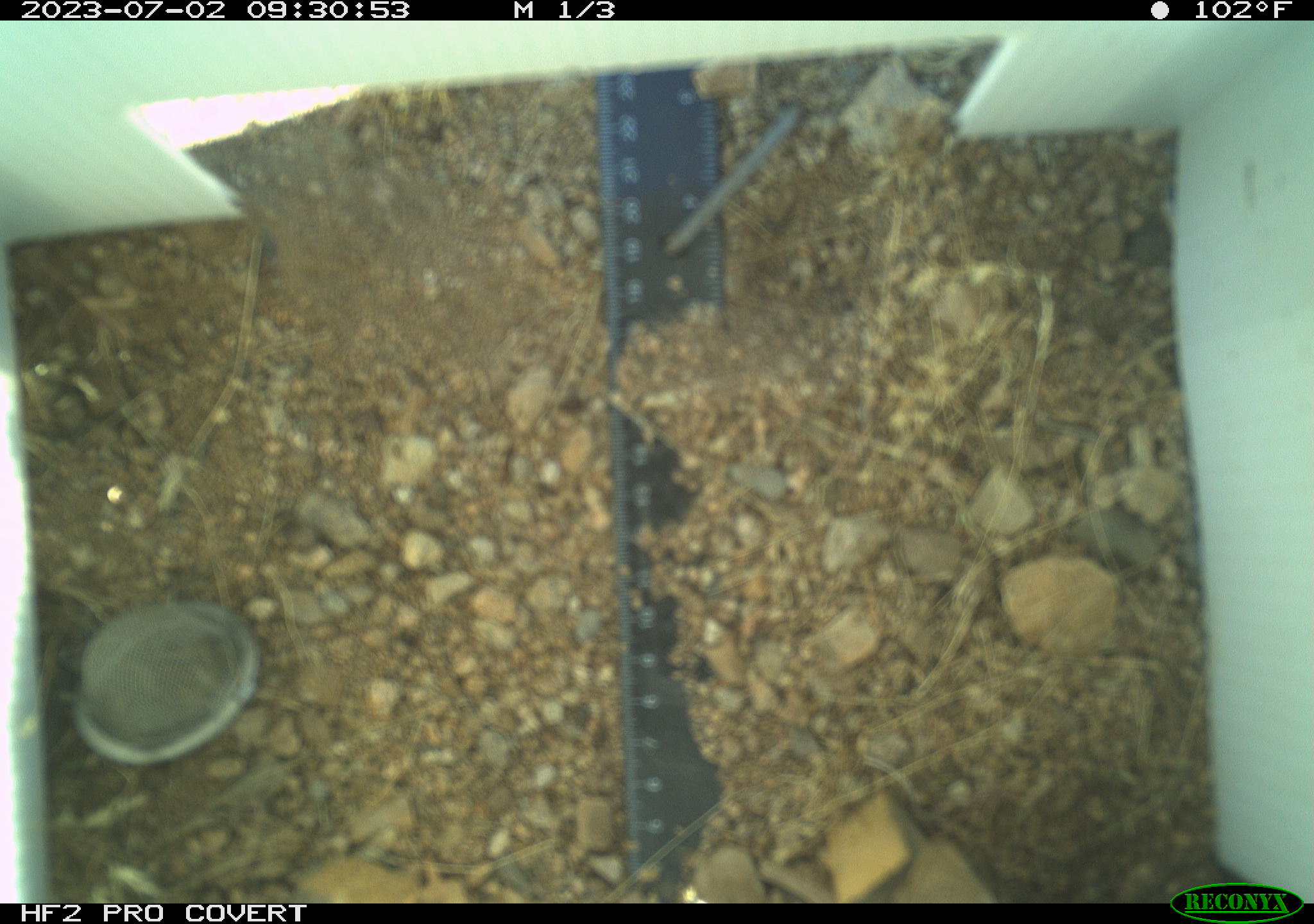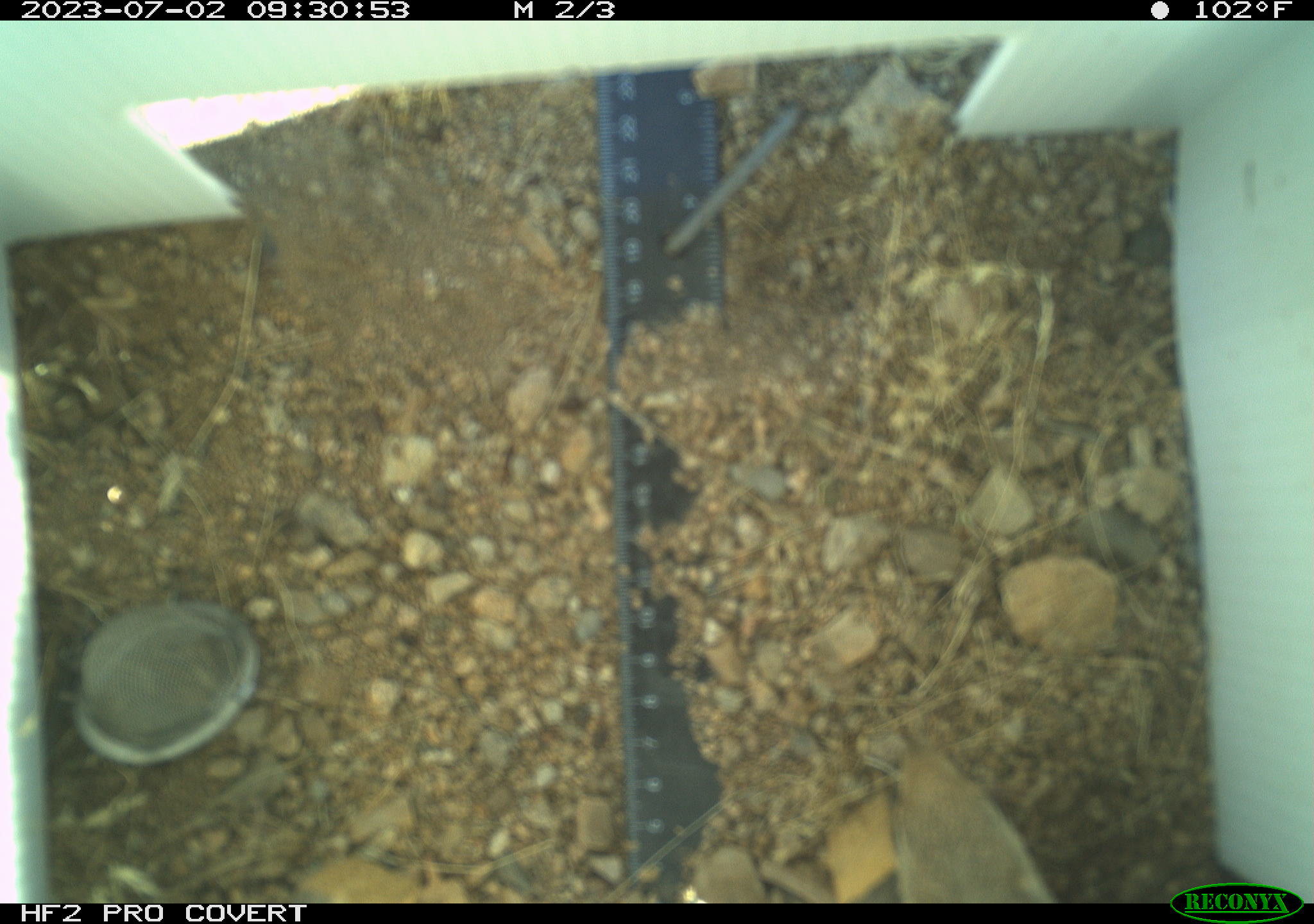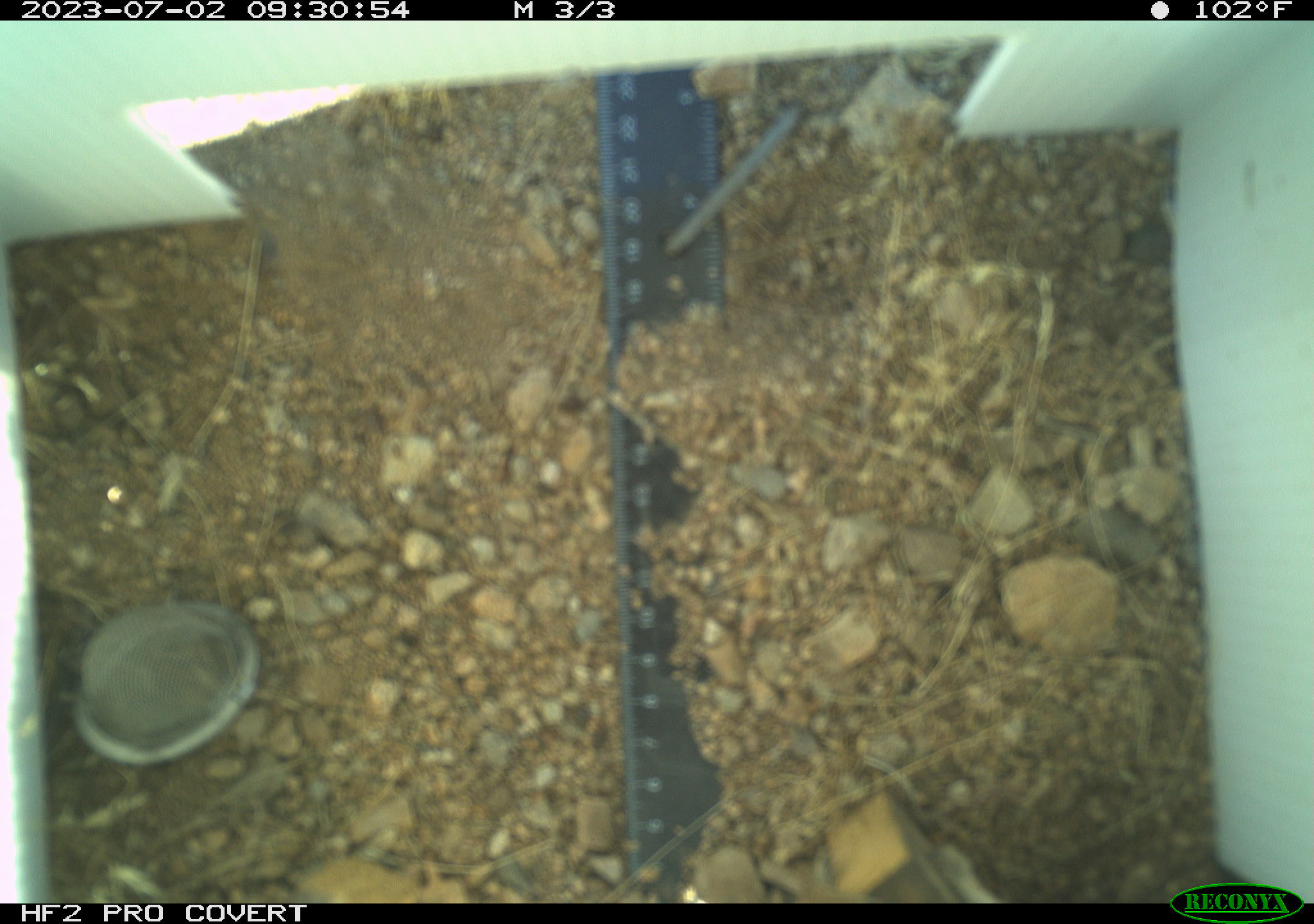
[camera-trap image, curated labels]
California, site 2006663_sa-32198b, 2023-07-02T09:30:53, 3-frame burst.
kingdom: Animalia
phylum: Chordata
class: Mammalia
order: Rodentia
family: Sciuridae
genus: Ammospermophilus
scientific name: Ammospermophilus leucurus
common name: white-tailed antelope squirrel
White-tailed antelope squirrel (Ammospermophilus leucurus).